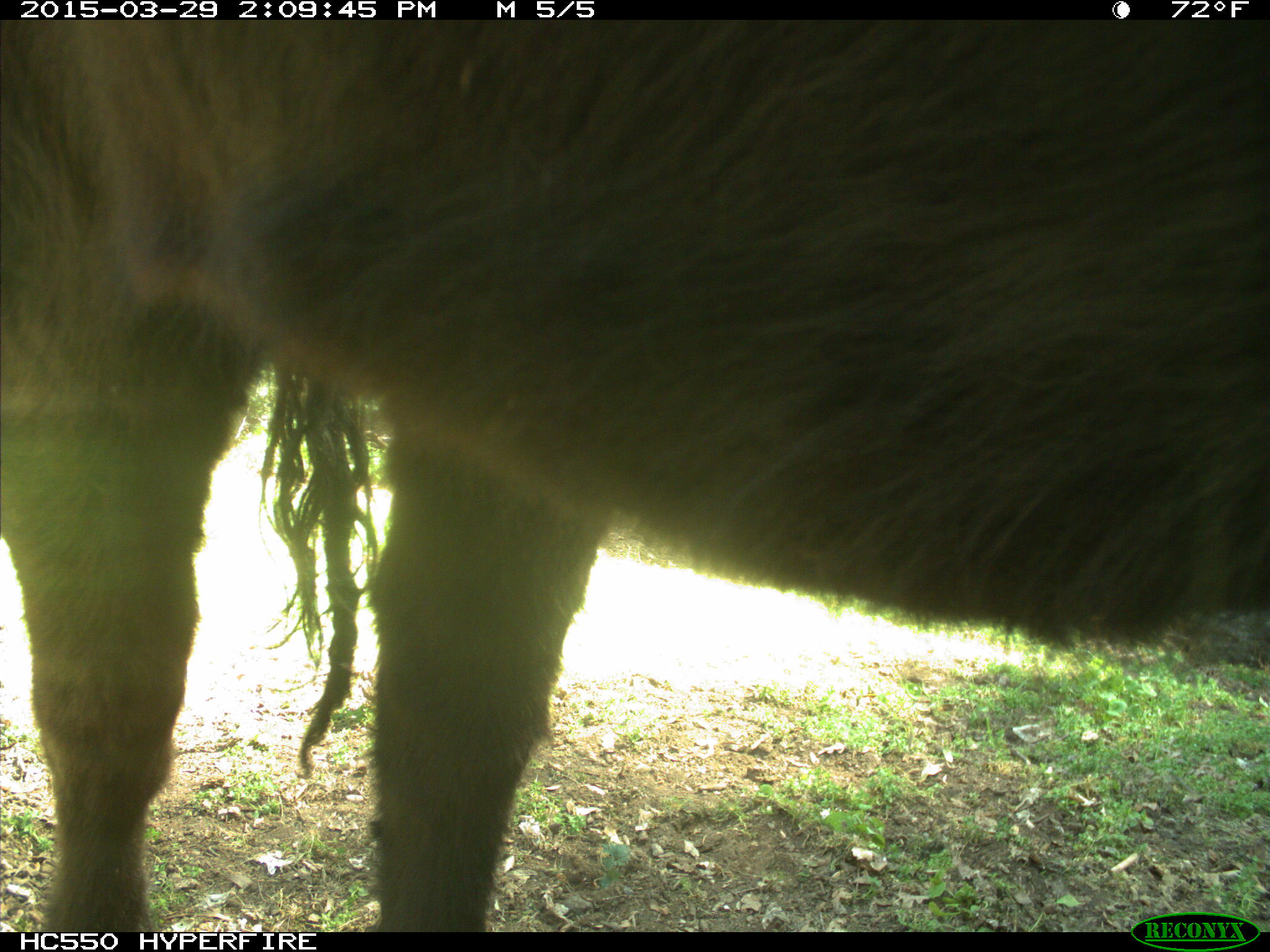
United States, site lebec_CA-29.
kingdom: Animalia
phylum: Chordata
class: Mammalia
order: Artiodactyla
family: Bovidae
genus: Bos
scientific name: Bos taurus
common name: domestic cow